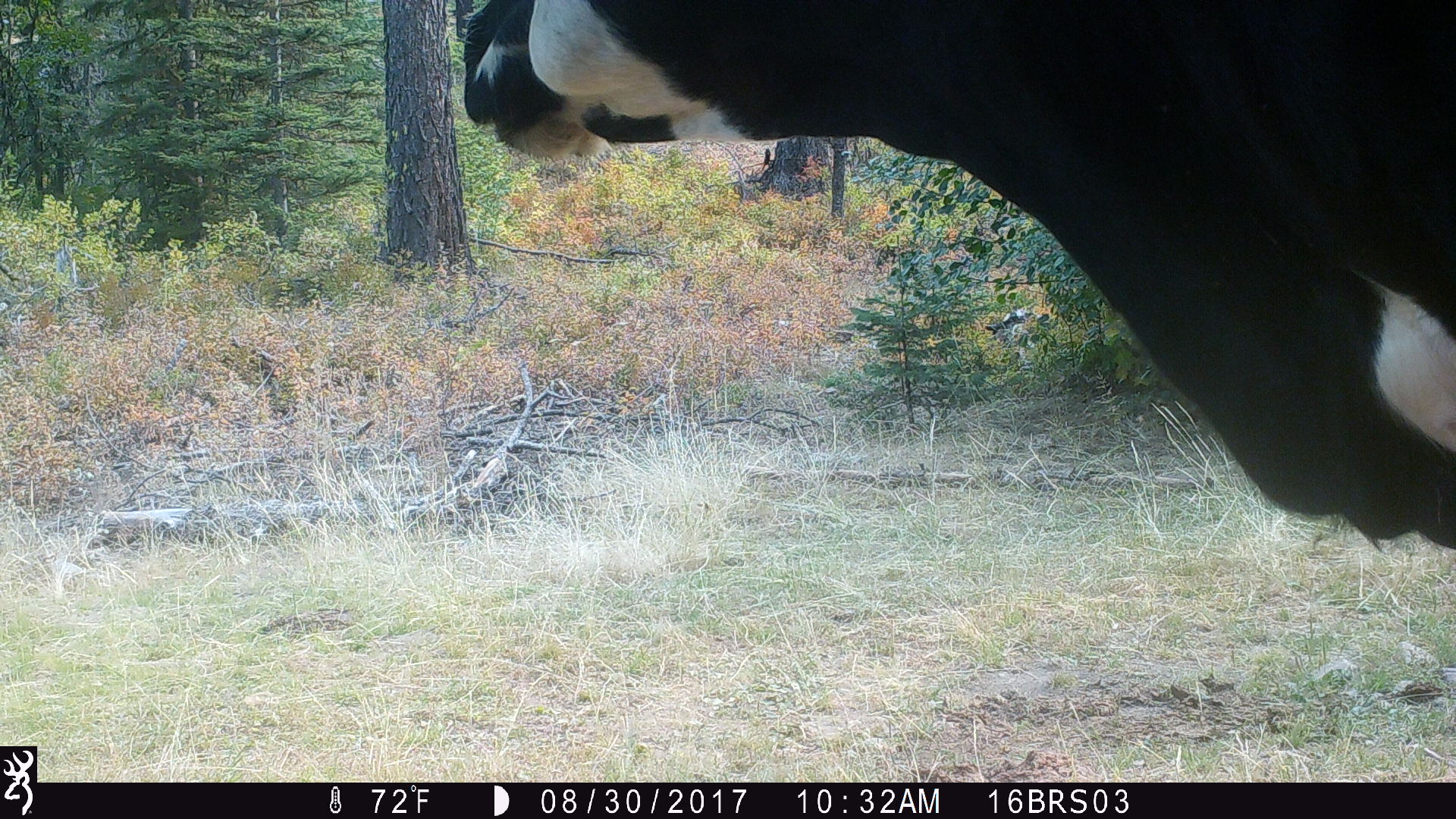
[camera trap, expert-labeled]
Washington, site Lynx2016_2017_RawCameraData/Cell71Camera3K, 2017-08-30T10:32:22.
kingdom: Animalia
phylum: Chordata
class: Mammalia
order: Artiodactyla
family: Bovidae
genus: Bos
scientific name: Bos taurus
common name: domestic cattle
Domestic cattle (Bos taurus). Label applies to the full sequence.